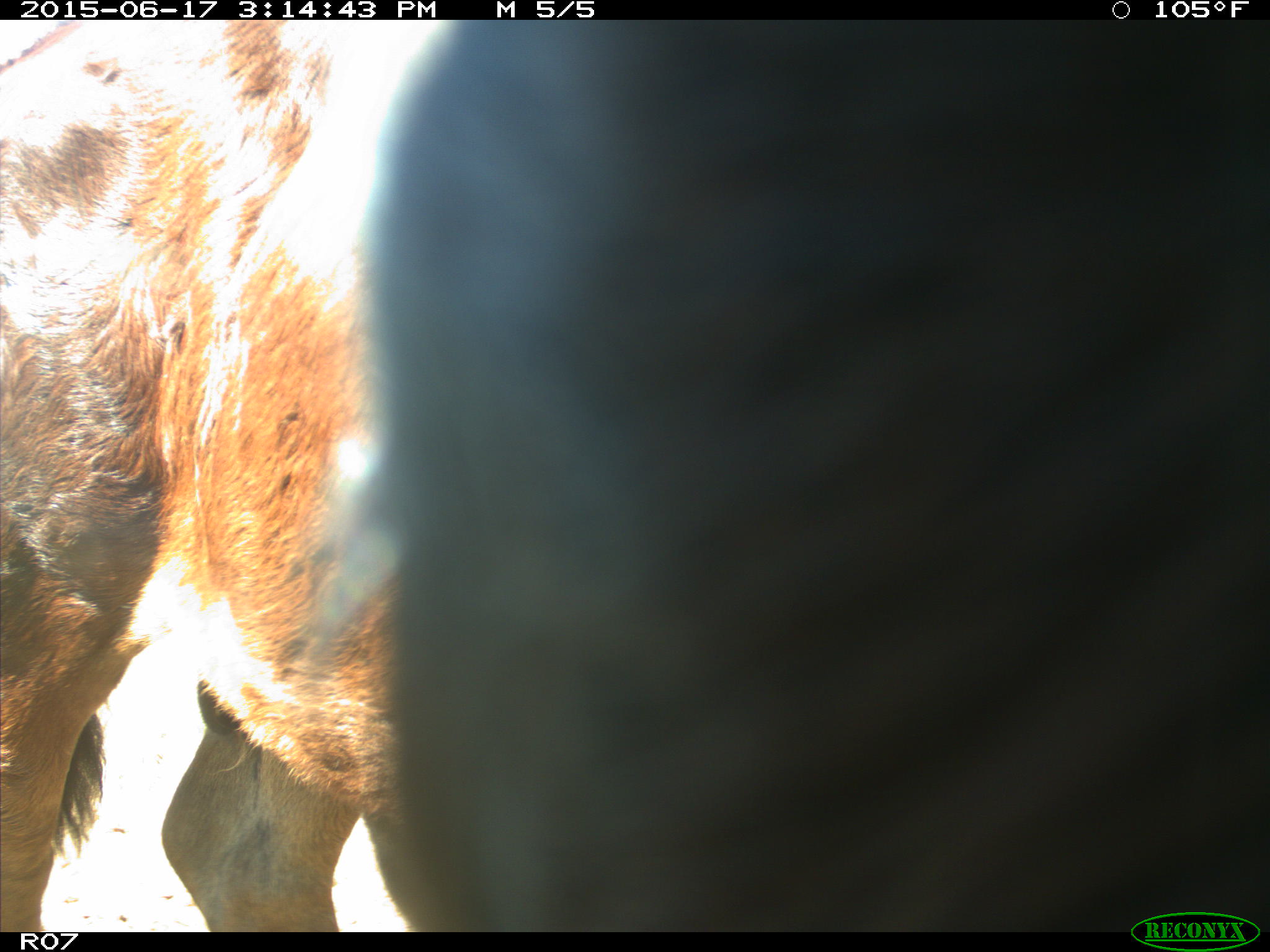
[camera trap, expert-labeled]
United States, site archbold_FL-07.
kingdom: Animalia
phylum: Chordata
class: Mammalia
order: Artiodactyla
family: Bovidae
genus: Bos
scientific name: Bos taurus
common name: domestic cow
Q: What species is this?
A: Bos taurus (domestic cow).